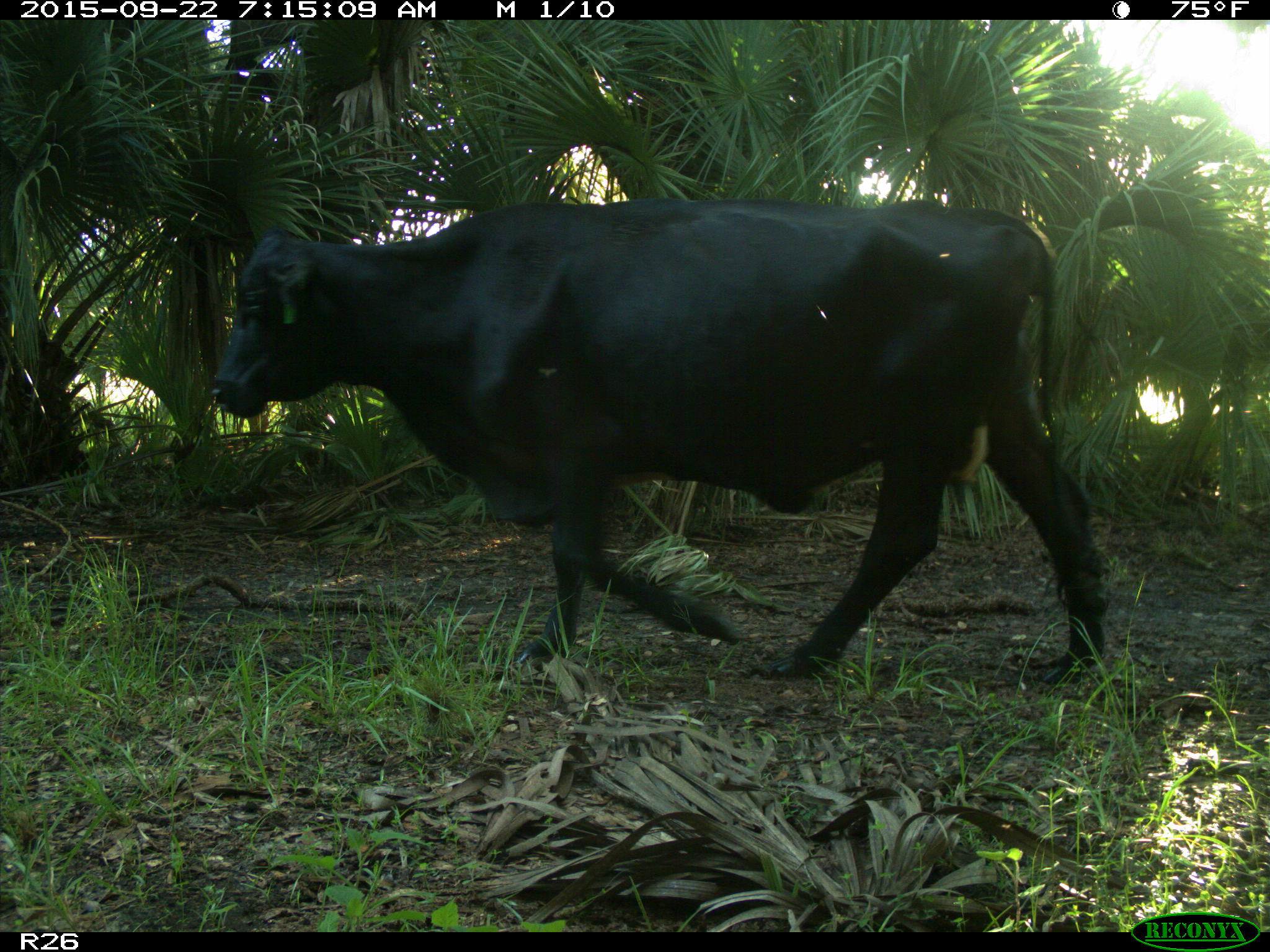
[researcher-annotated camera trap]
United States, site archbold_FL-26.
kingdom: Animalia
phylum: Chordata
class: Mammalia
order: Artiodactyla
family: Bovidae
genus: Bos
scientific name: Bos taurus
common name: domestic cow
Bos taurus (domestic cow).